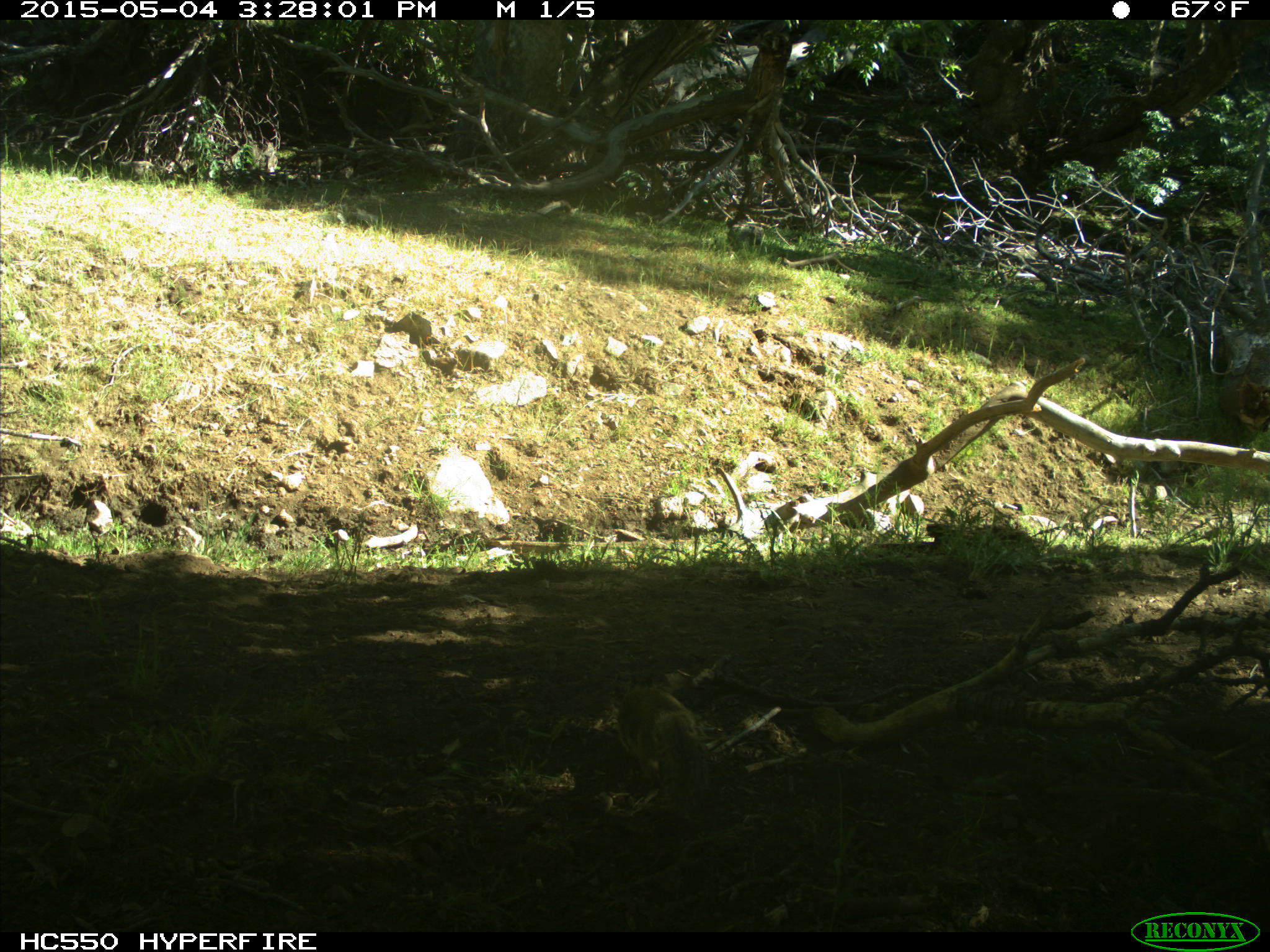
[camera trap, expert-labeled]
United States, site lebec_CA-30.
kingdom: Animalia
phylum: Chordata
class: Mammalia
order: Rodentia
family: Sciuridae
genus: Otospermophilus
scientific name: Otospermophilus beecheyi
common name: california ground squirrel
Otospermophilus beecheyi (california ground squirrel).